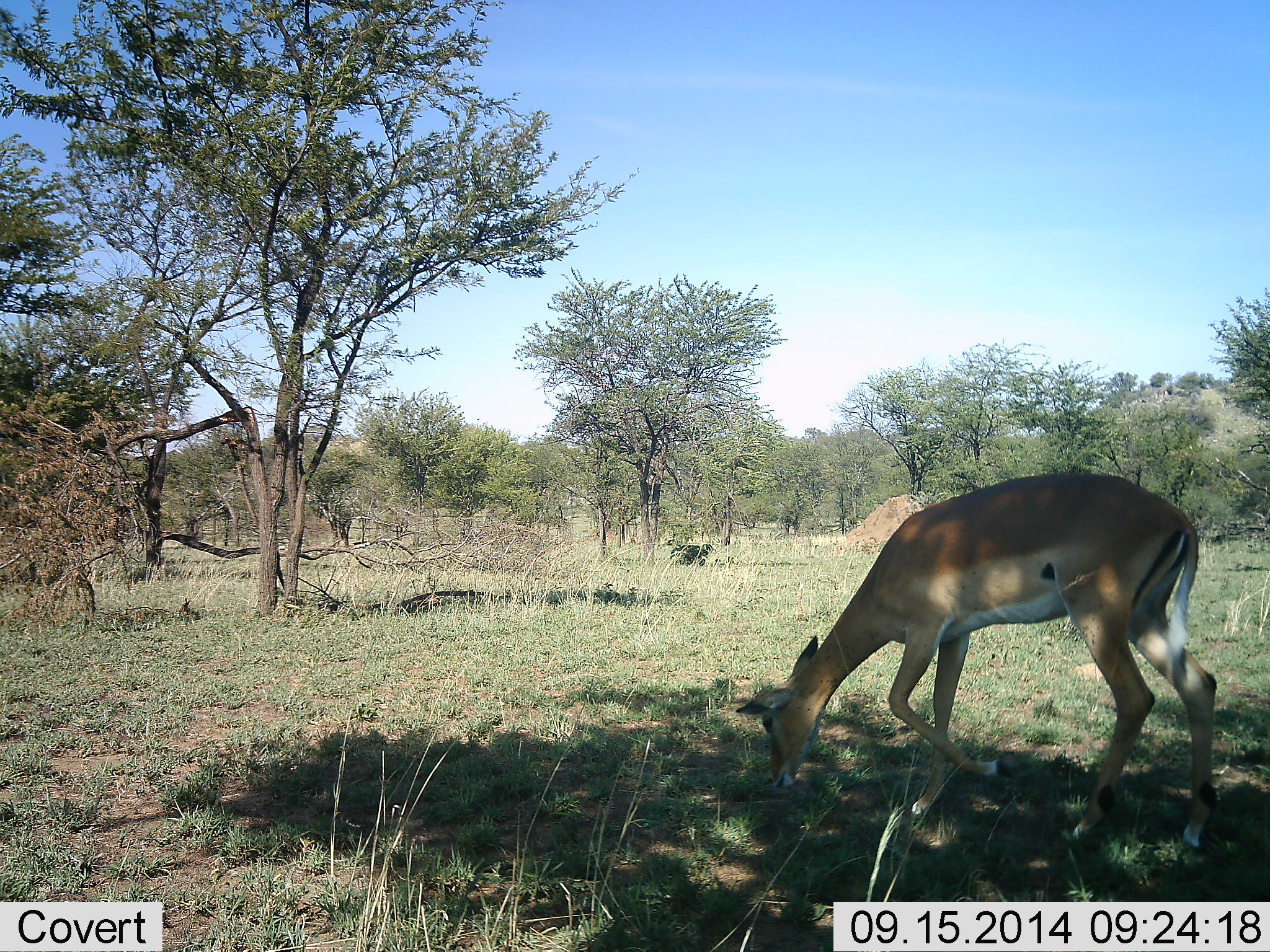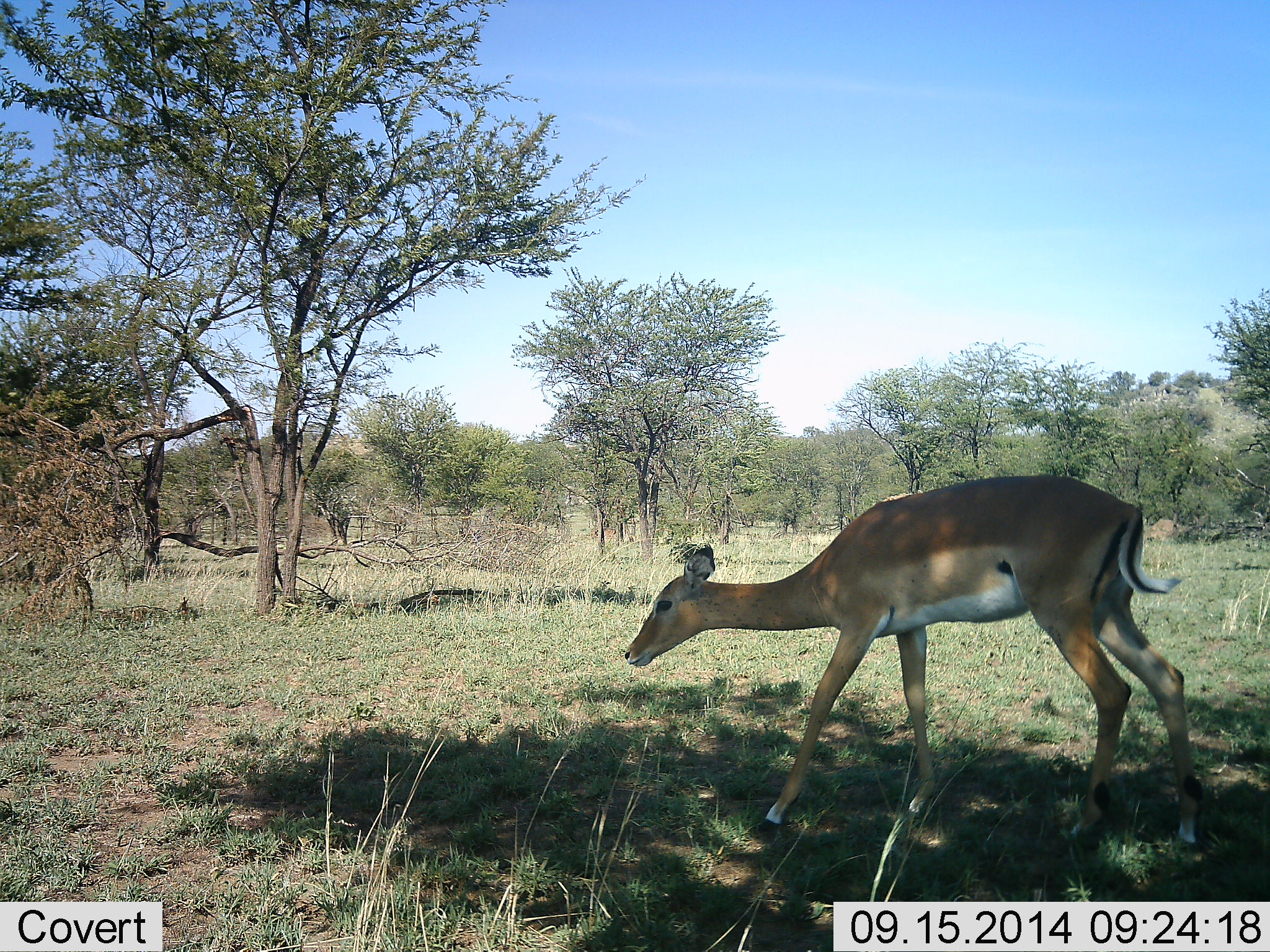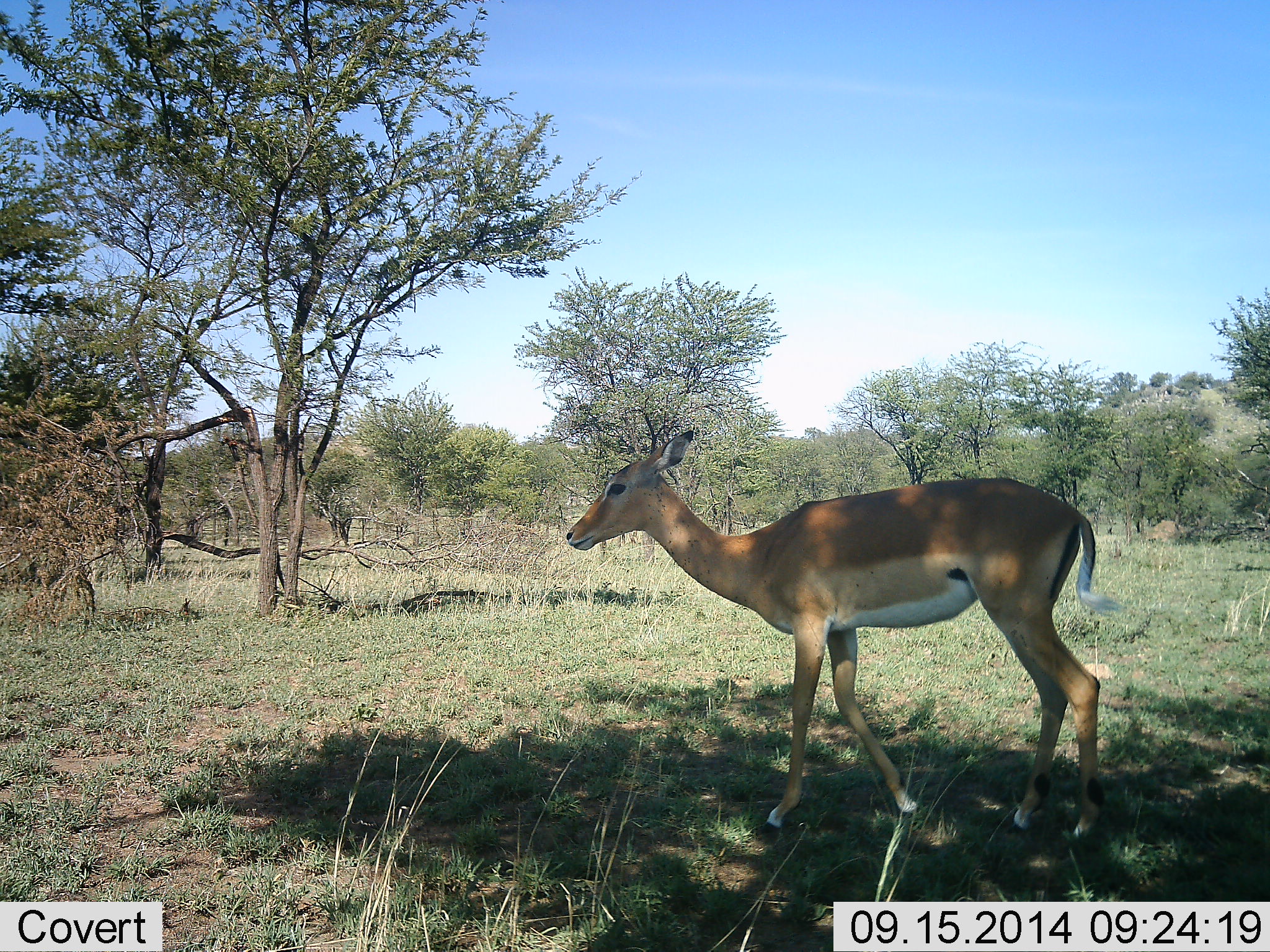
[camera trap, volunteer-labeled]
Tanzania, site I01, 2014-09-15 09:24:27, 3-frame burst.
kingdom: Animalia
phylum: Chordata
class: Mammalia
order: Artiodactyla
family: Bovidae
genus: Aepyceros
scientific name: Aepyceros melampus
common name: impala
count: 1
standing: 10%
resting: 0%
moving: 90%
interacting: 0%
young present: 0%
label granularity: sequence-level